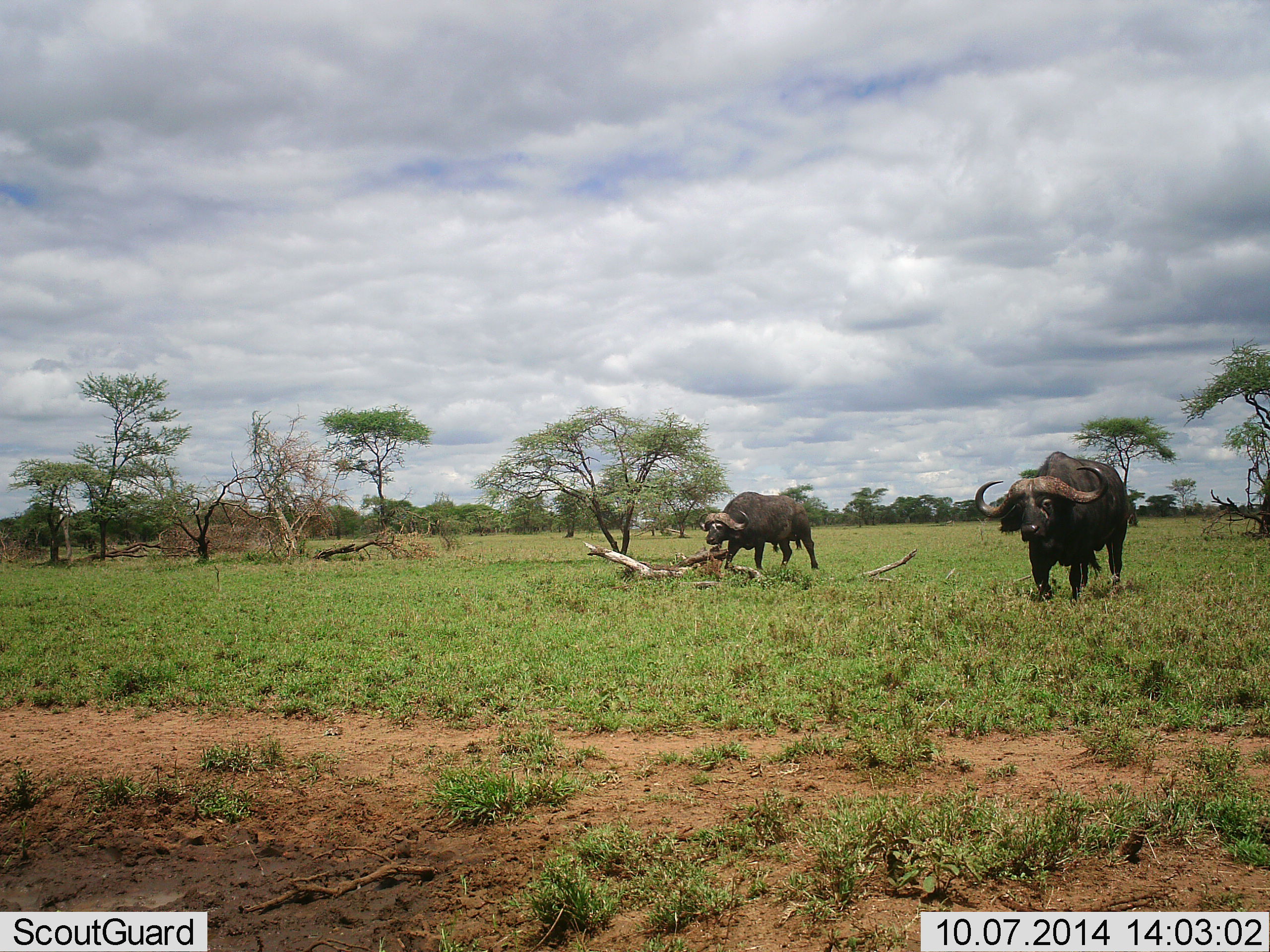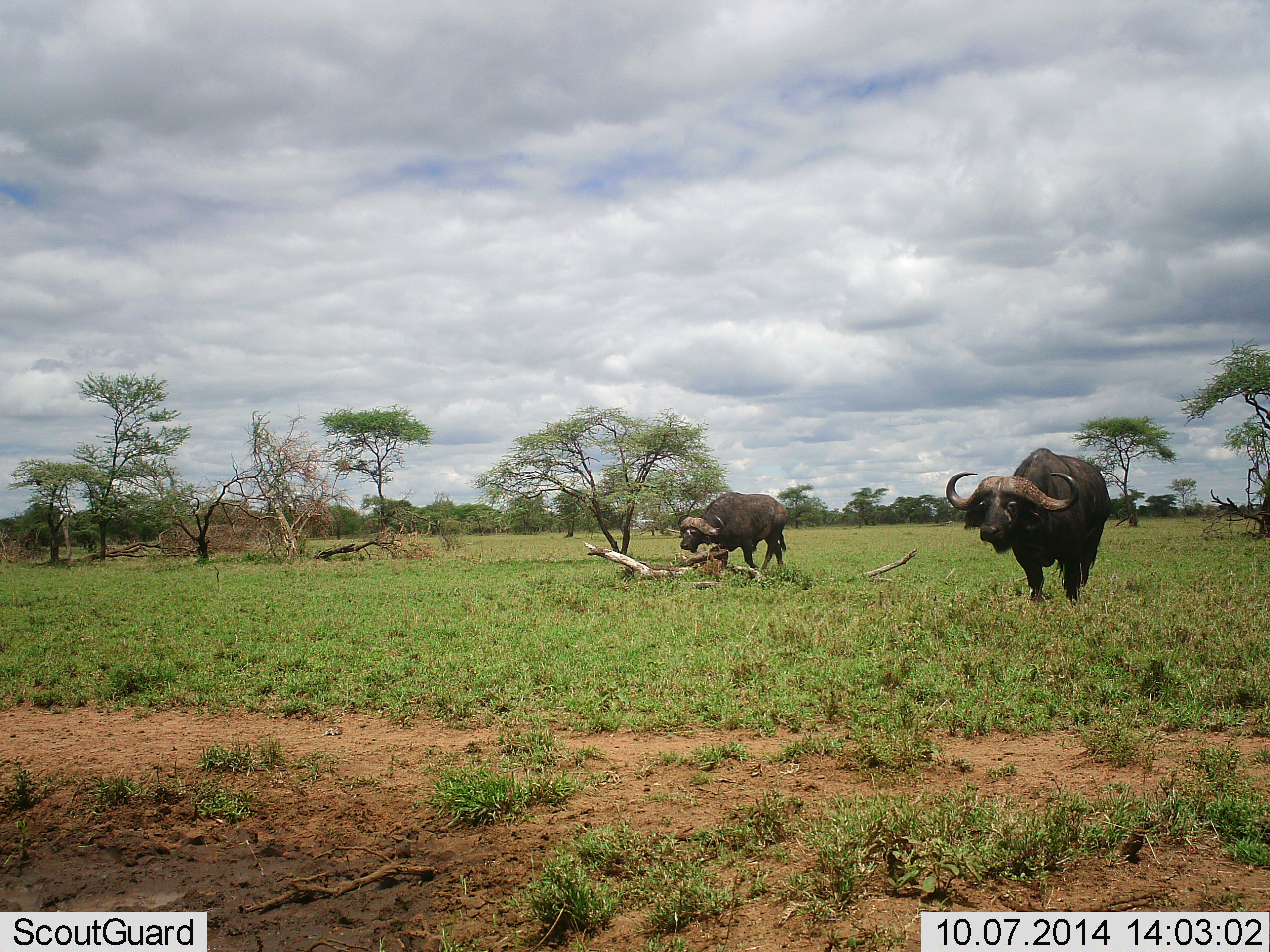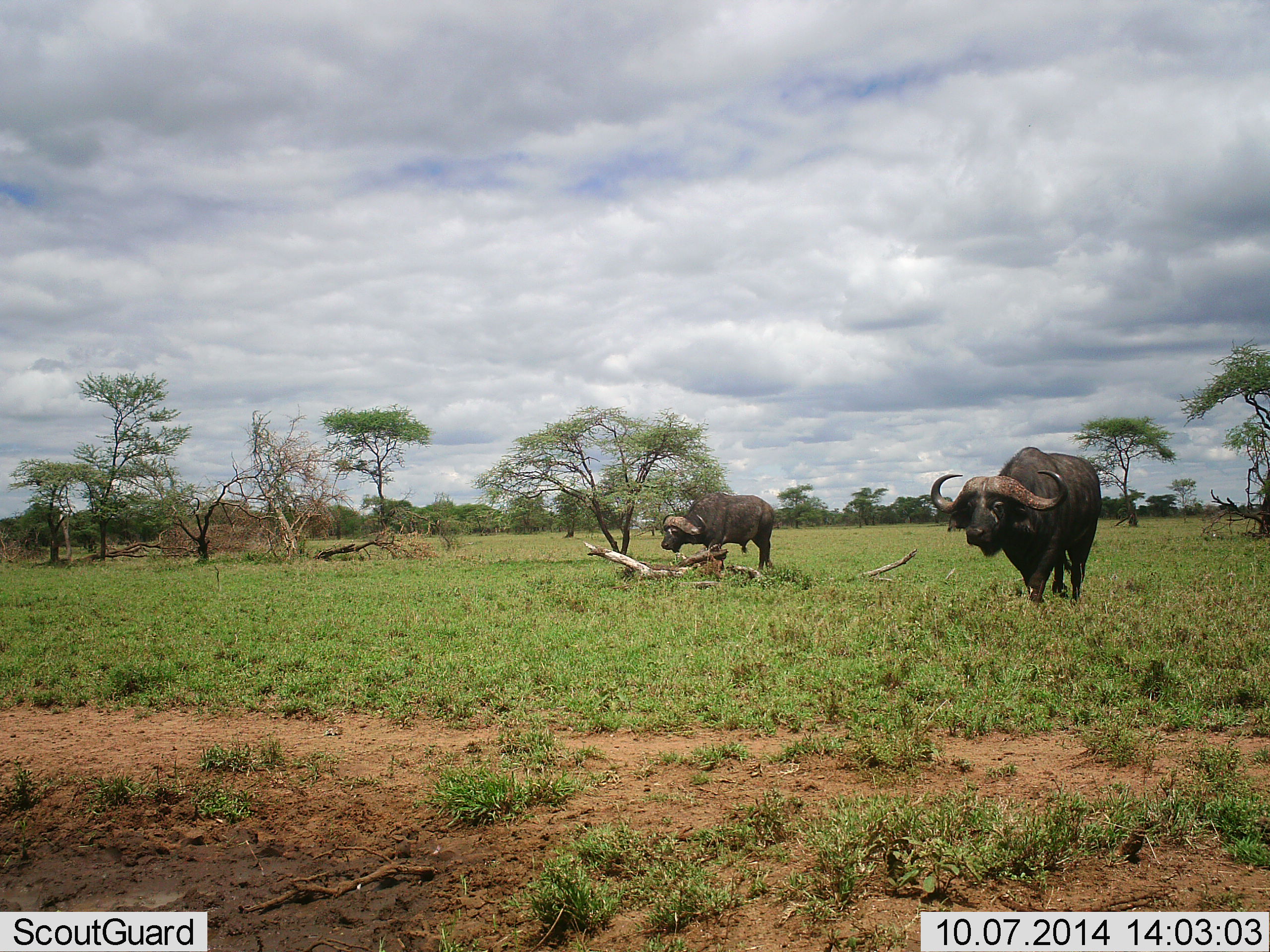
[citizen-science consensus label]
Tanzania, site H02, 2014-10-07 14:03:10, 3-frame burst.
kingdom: Animalia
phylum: Chordata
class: Mammalia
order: Artiodactyla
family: Bovidae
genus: Syncerus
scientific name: Syncerus caffer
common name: cape buffalo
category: buffalo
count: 2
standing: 10%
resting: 0%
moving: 100%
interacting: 0%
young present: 0%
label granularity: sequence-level